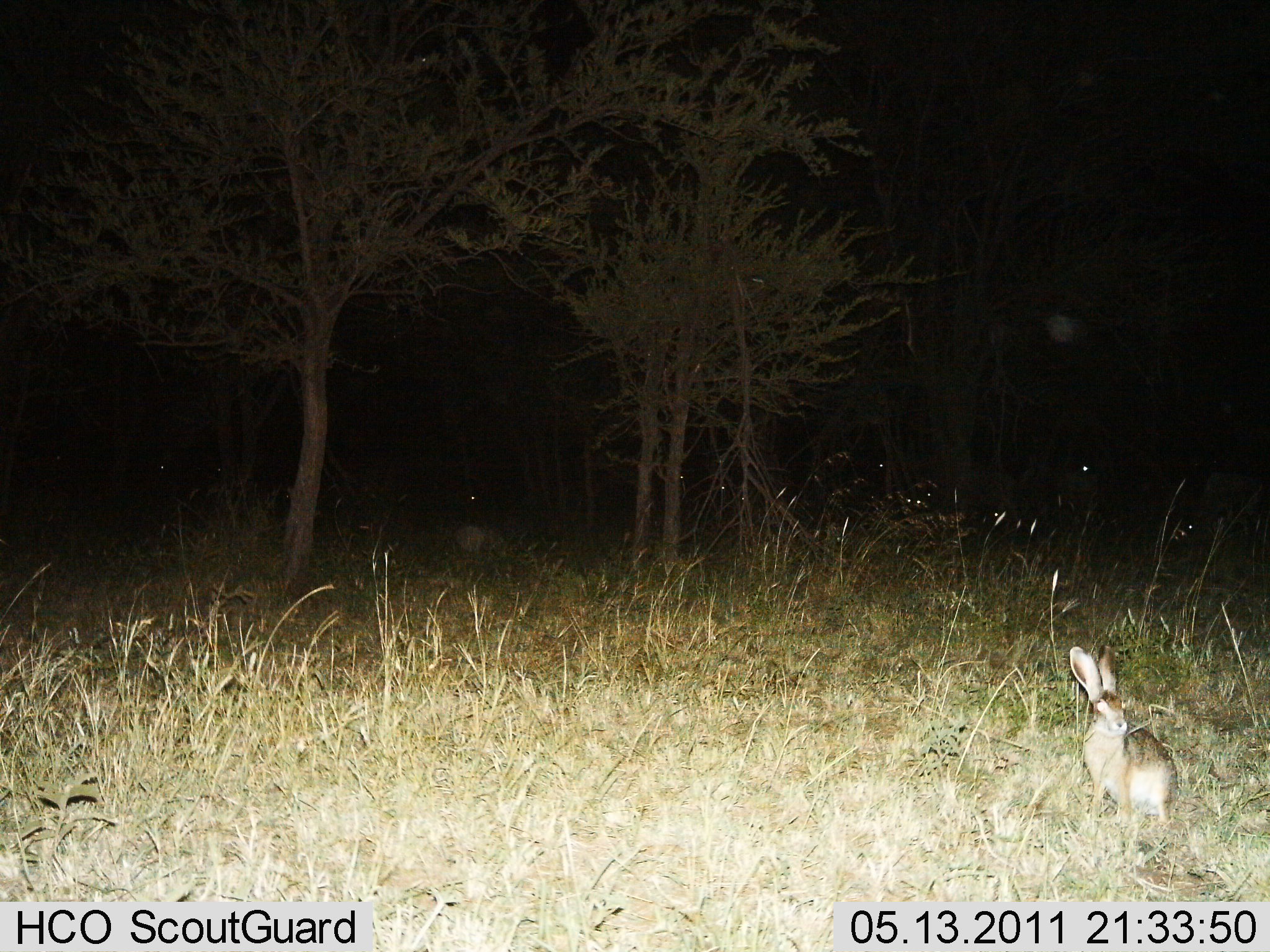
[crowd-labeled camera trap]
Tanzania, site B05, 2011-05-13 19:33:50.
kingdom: Animalia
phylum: Chordata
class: Mammalia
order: Lagomorpha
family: Leporidae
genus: Lepus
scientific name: Lepus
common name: hare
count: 1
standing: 87%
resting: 0%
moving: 20%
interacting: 0%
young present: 0%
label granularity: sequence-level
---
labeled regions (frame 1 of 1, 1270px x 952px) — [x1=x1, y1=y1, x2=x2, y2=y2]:
animal: [x1=1067, y1=645, x2=1173, y2=833]